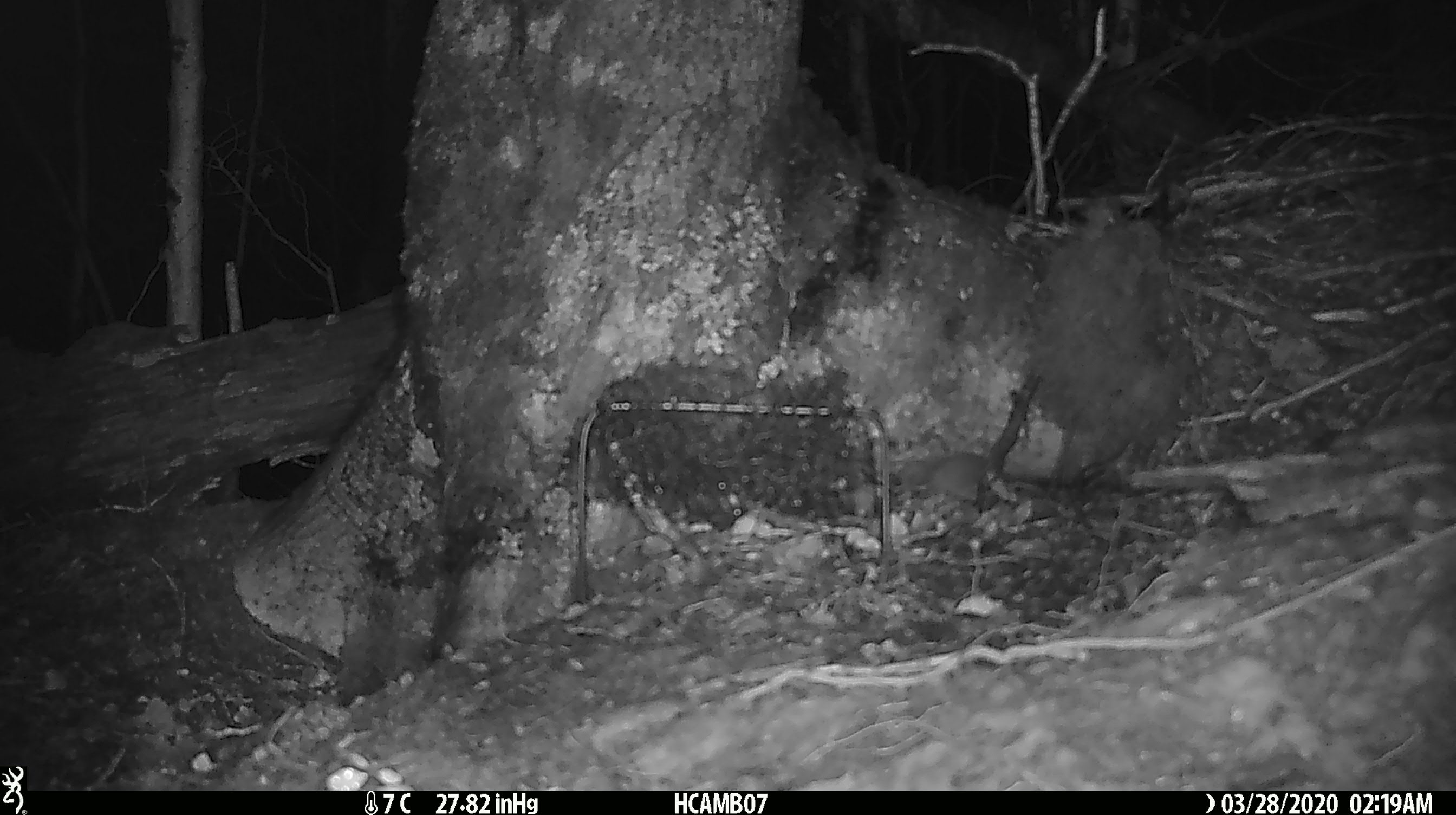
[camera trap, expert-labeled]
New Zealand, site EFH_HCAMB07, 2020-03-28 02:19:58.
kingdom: Animalia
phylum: Chordata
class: Mammalia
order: Rodentia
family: Muridae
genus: Mus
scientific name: Mus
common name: mouse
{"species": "mouse (Mus)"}